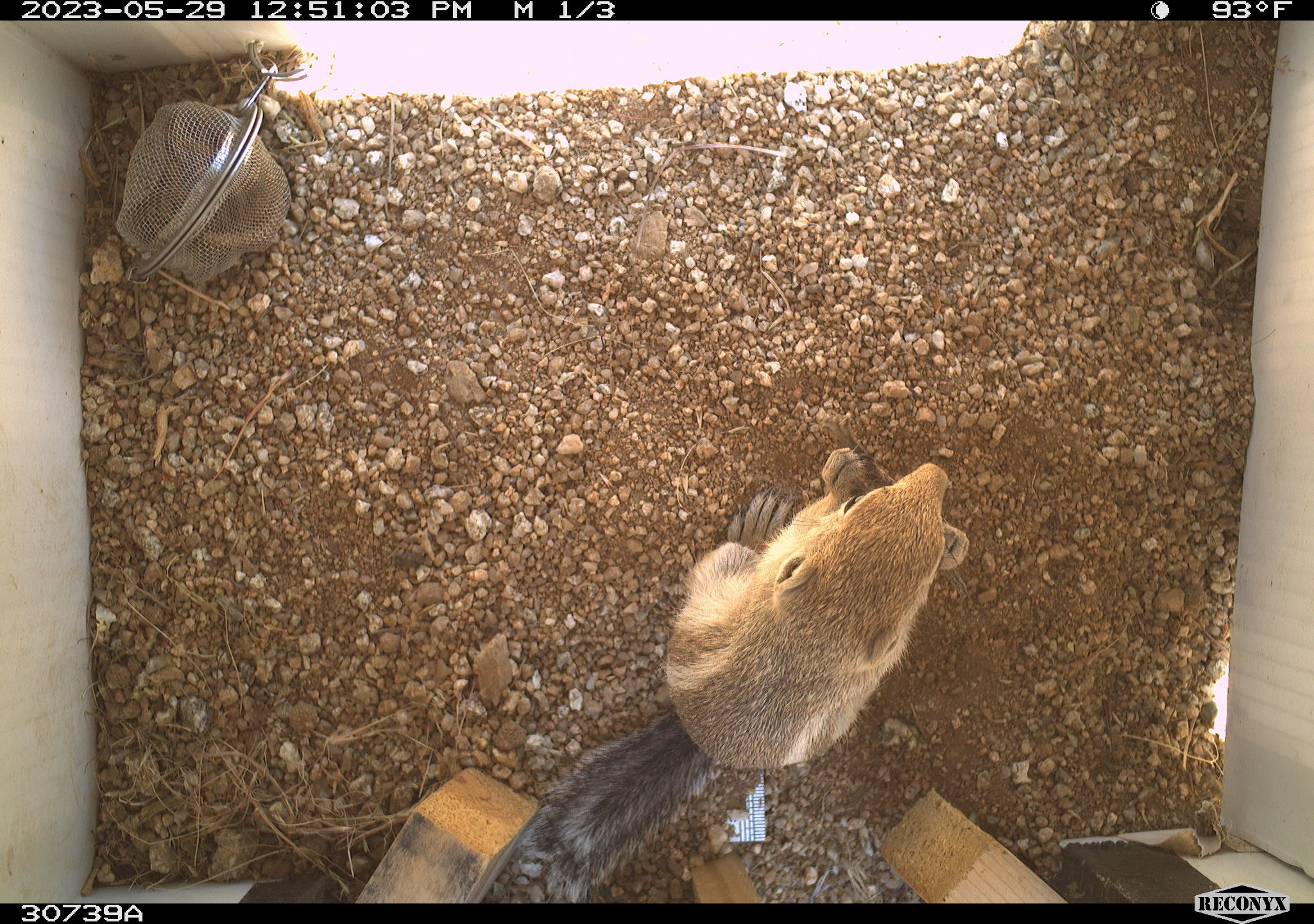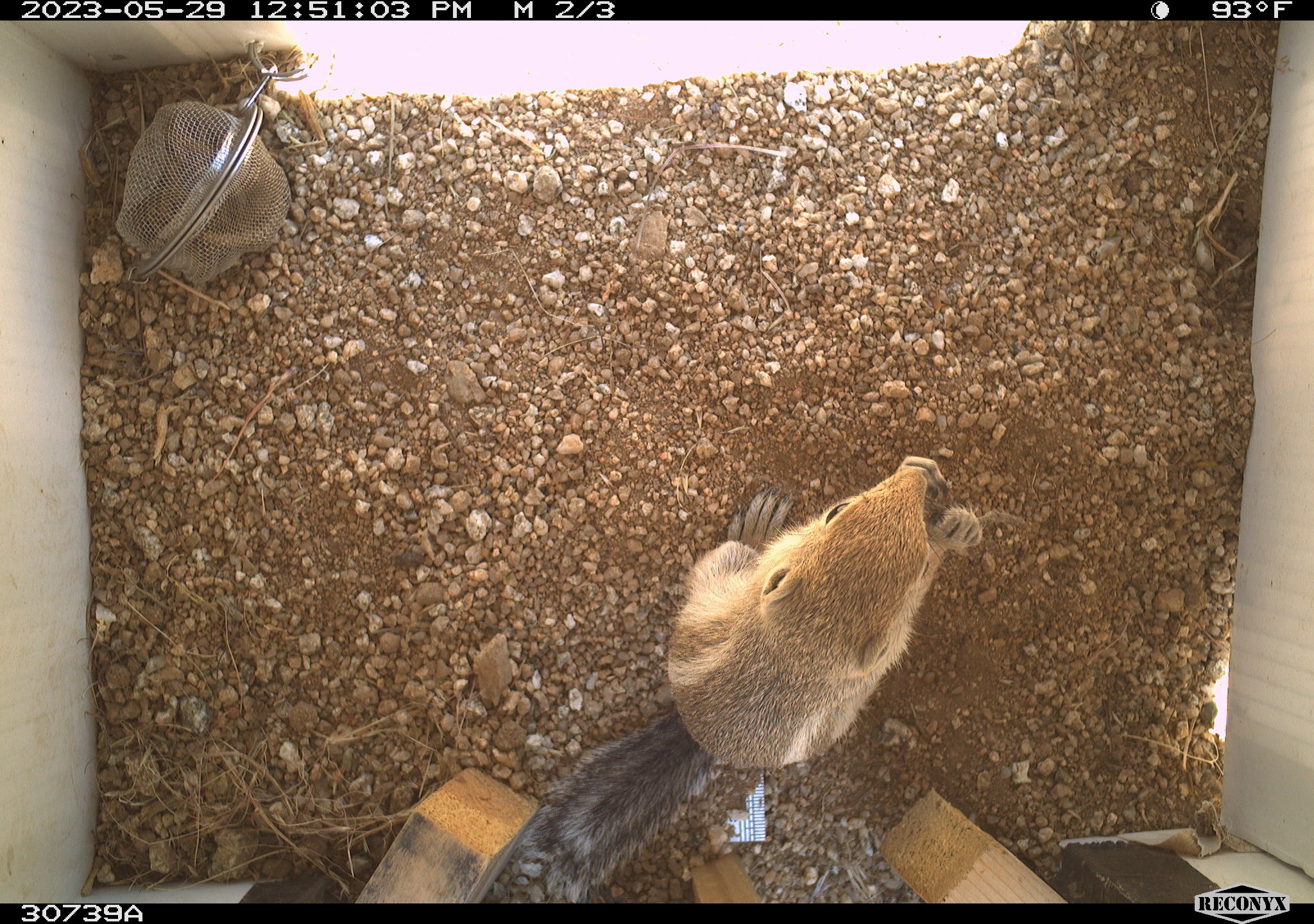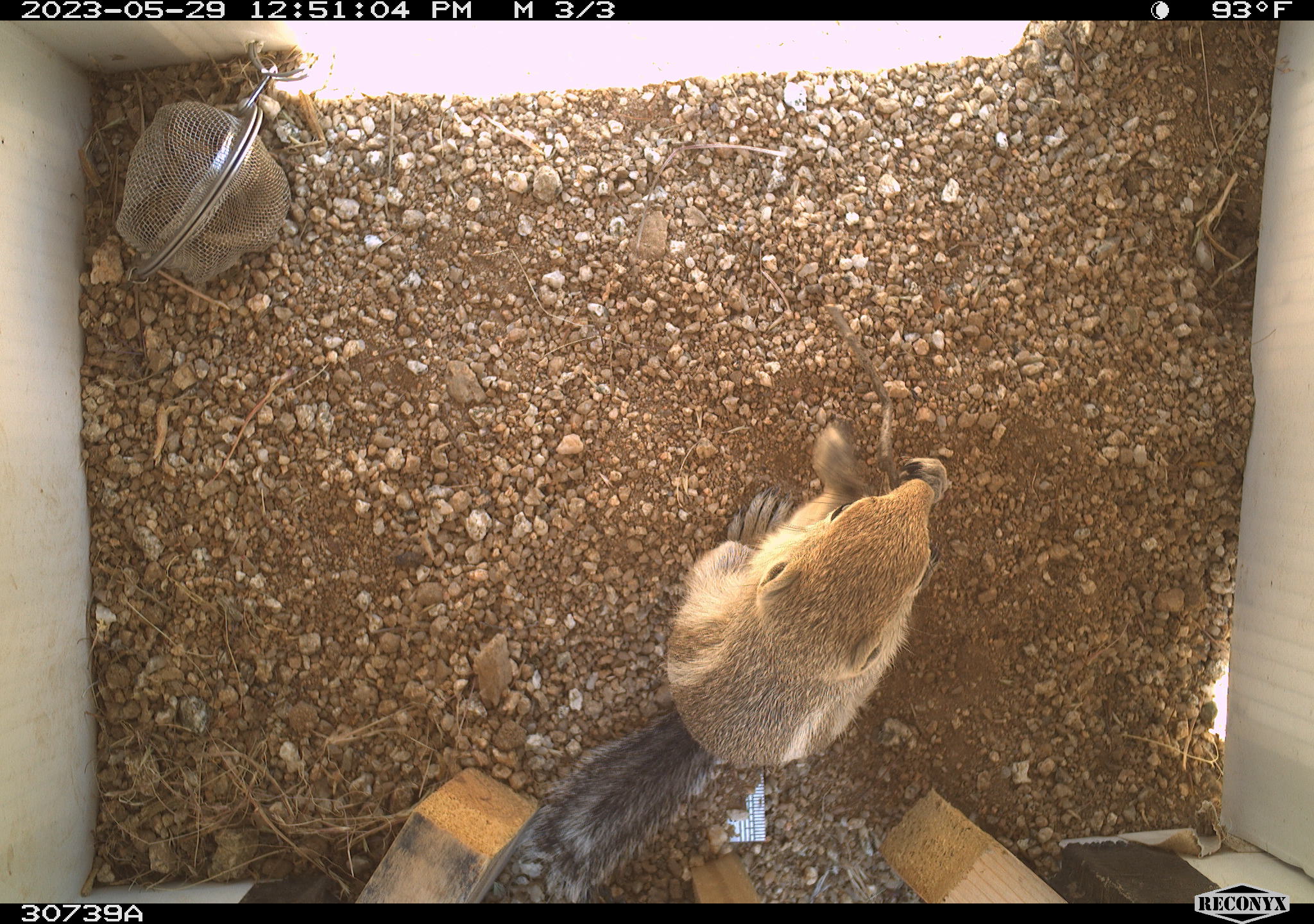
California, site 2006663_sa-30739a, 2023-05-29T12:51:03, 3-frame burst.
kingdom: Animalia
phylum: Chordata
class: Mammalia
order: Rodentia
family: Sciuridae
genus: Ammospermophilus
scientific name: Ammospermophilus leucurus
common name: white-tailed antelope squirrel